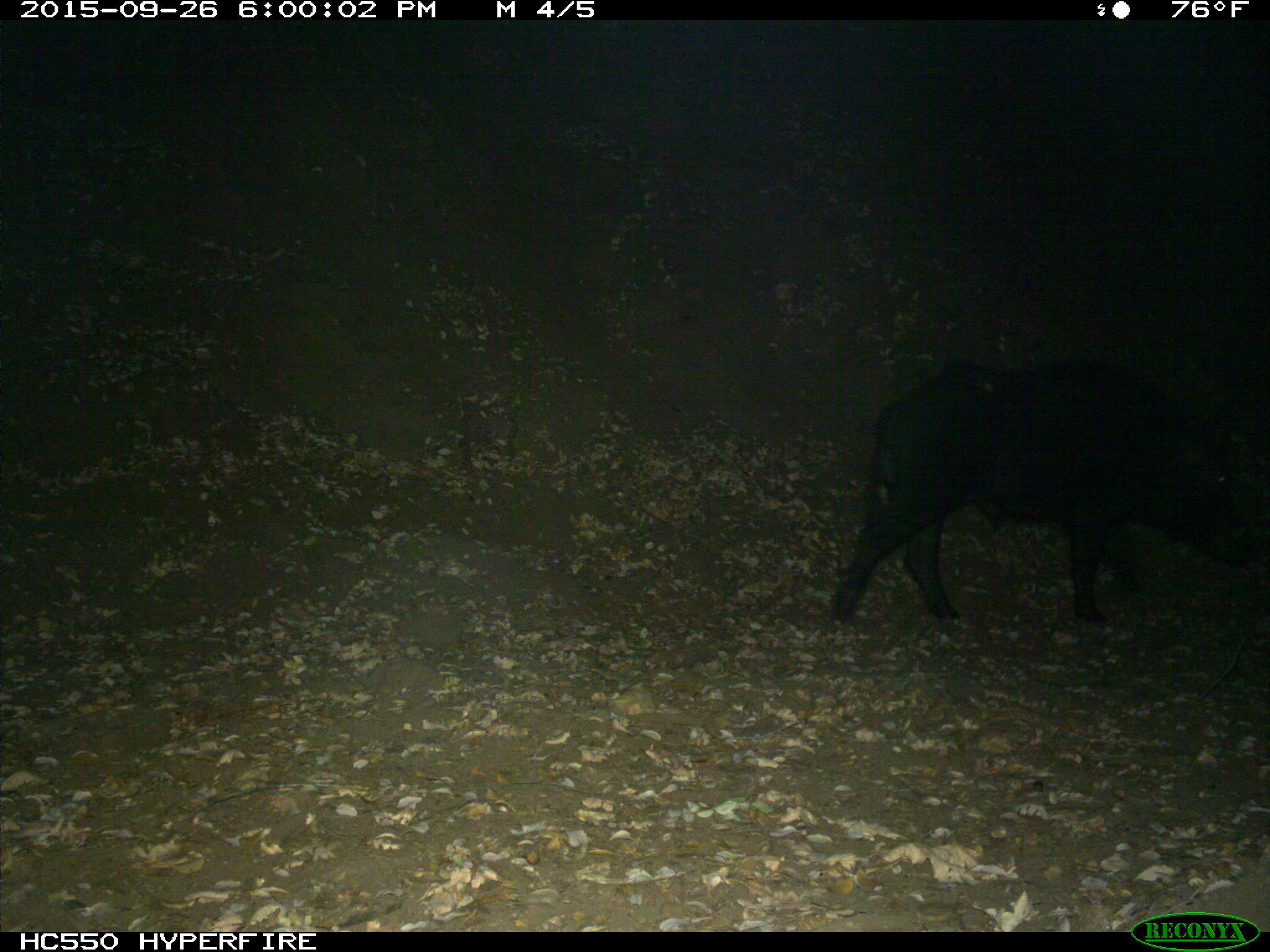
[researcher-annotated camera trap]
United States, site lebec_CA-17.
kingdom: Animalia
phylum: Chordata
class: Mammalia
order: Artiodactyla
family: Suidae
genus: Sus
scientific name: Sus scrofa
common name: wild boar